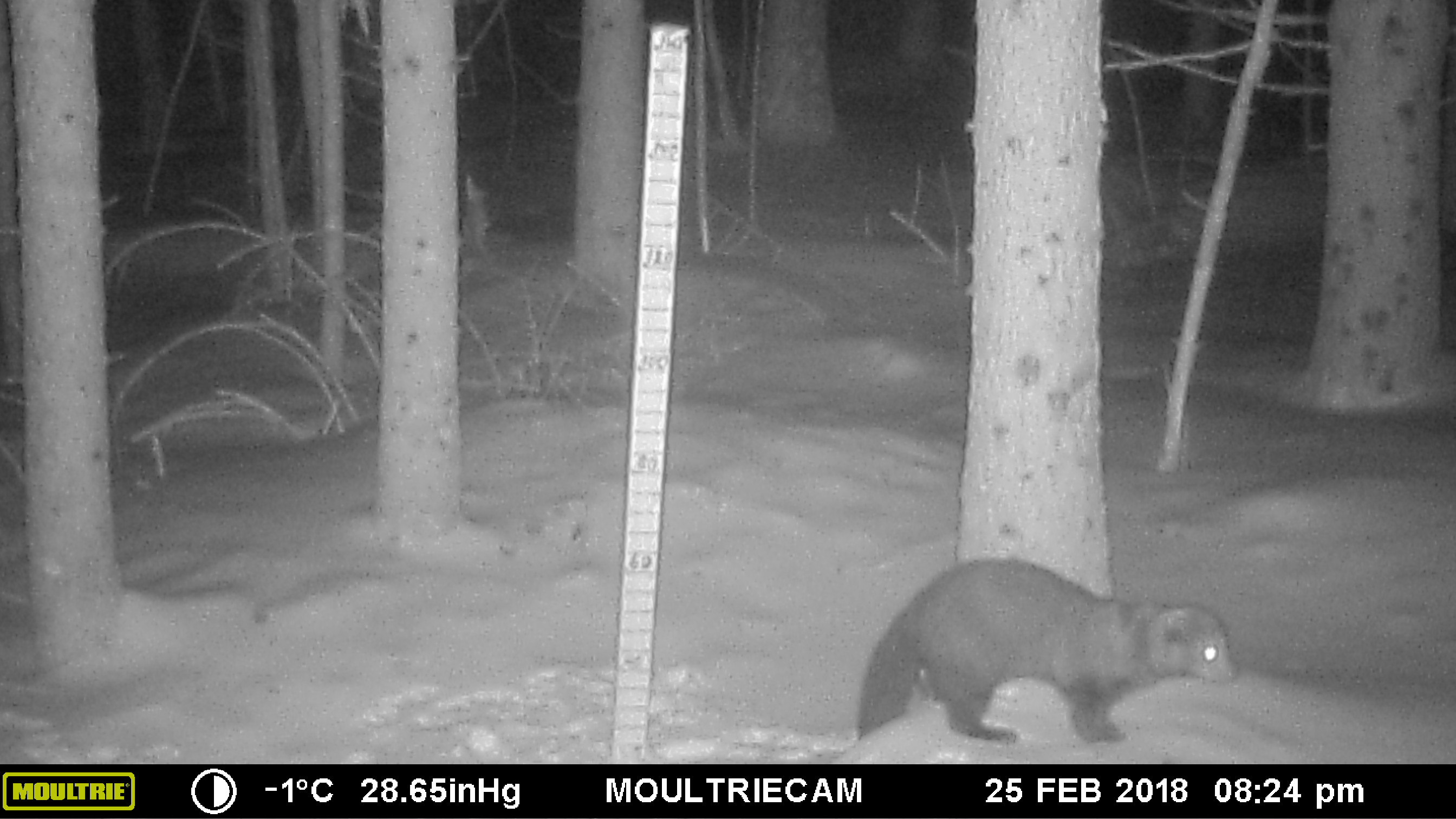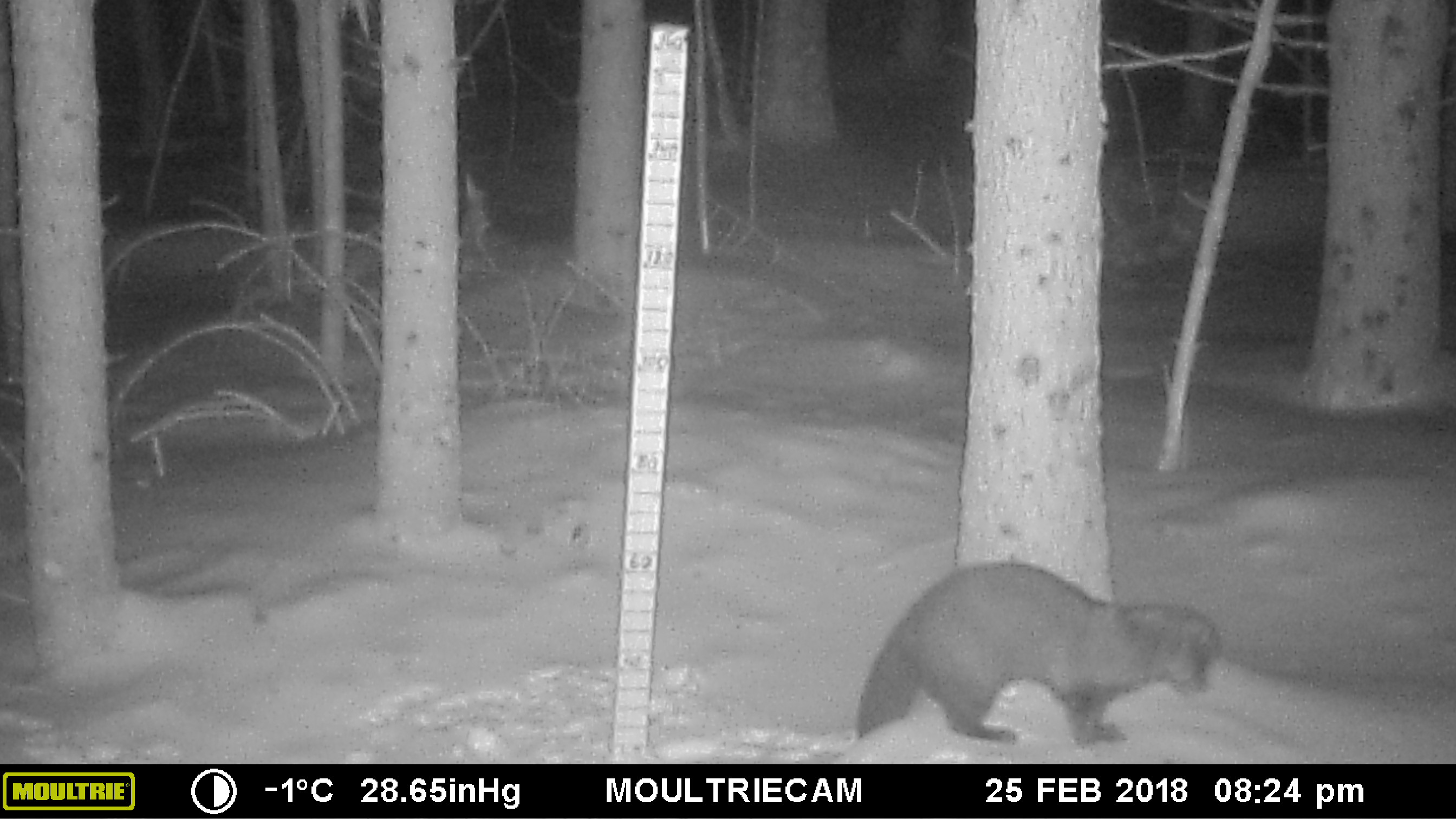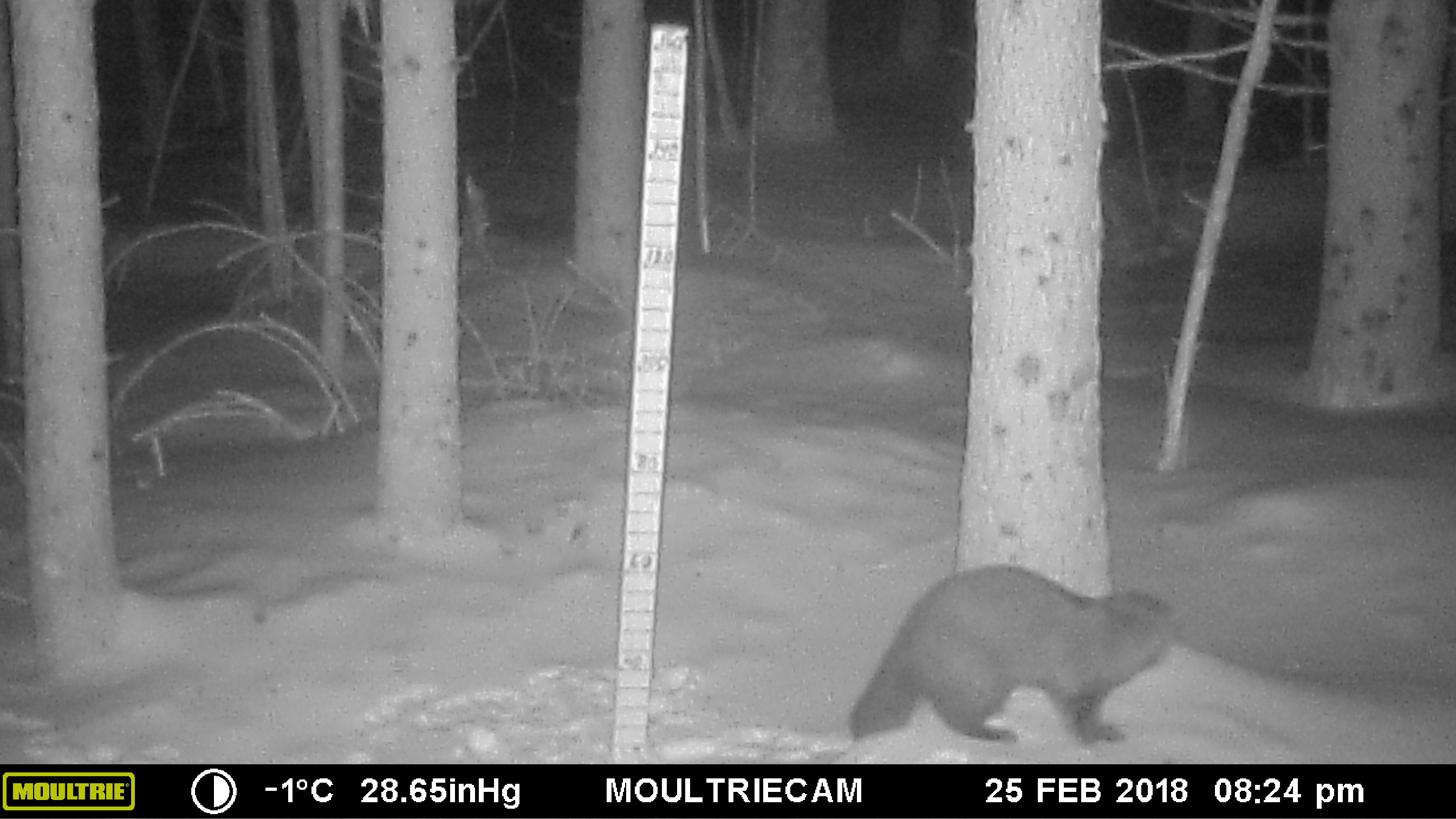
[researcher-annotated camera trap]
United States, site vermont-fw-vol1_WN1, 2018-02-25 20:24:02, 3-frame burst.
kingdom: Animalia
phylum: Chordata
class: Mammalia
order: Carnivora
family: Mustelidae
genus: Pekania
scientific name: Pekania pennanti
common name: fisher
Fisher (Pekania pennanti).